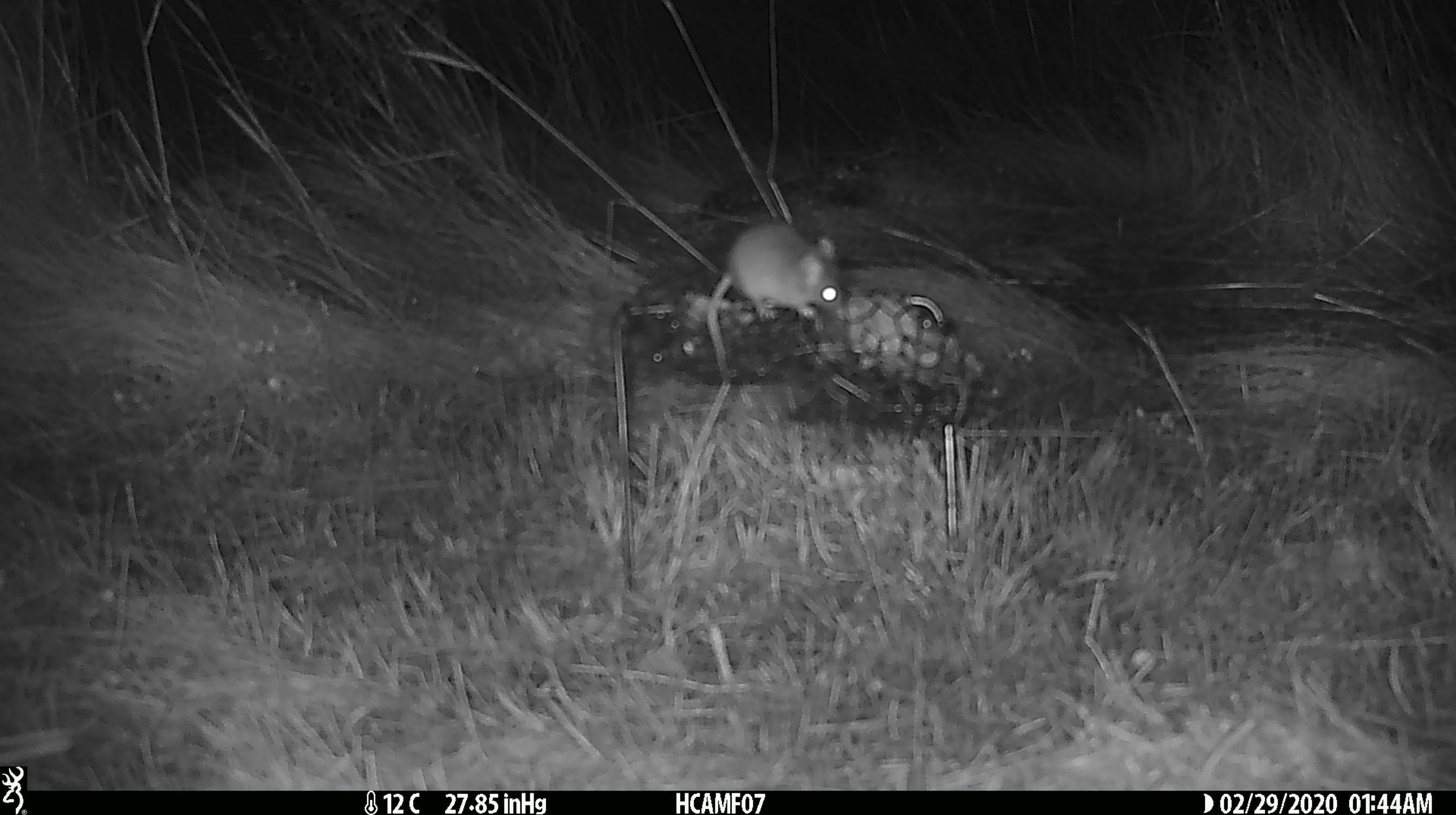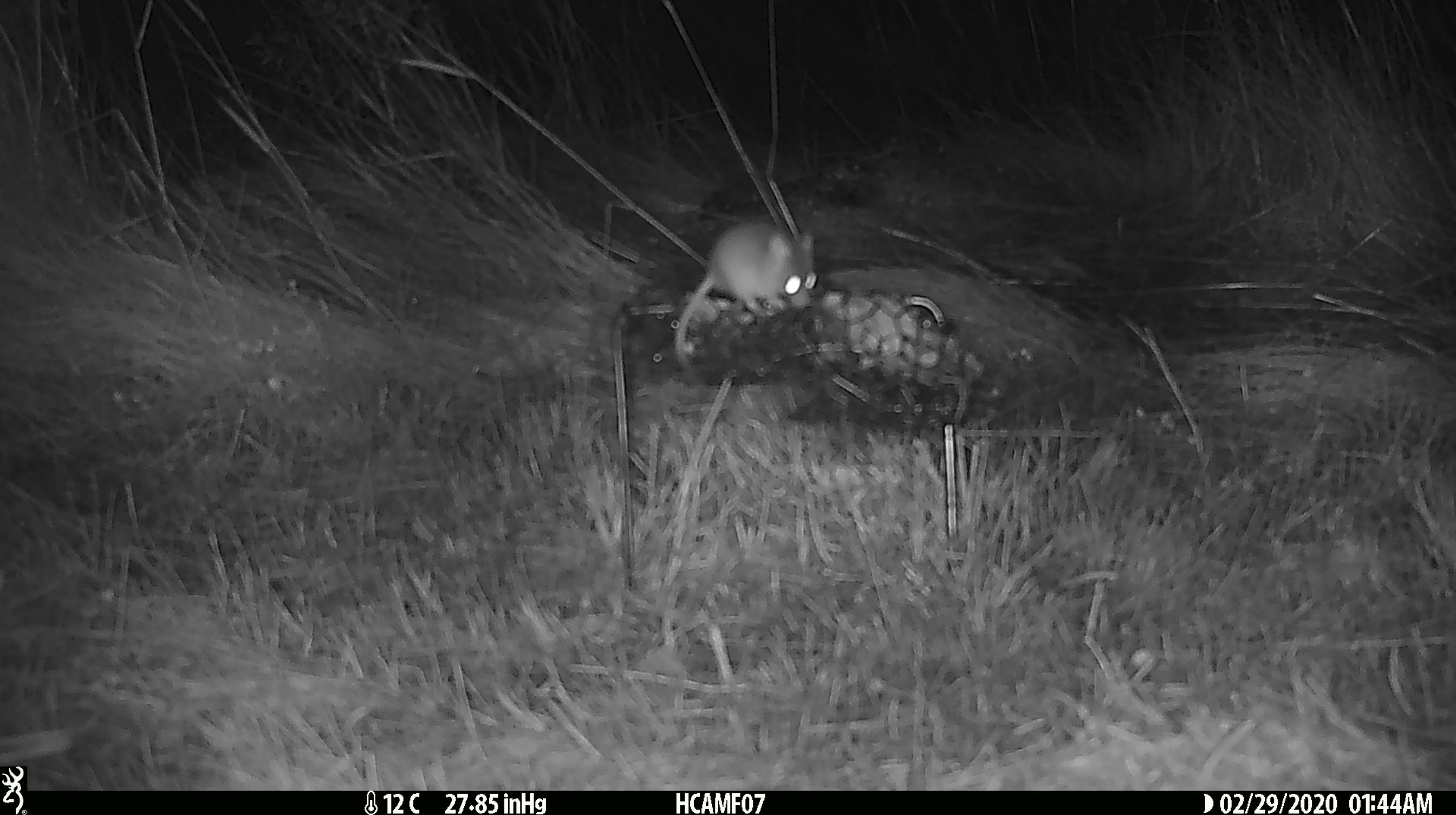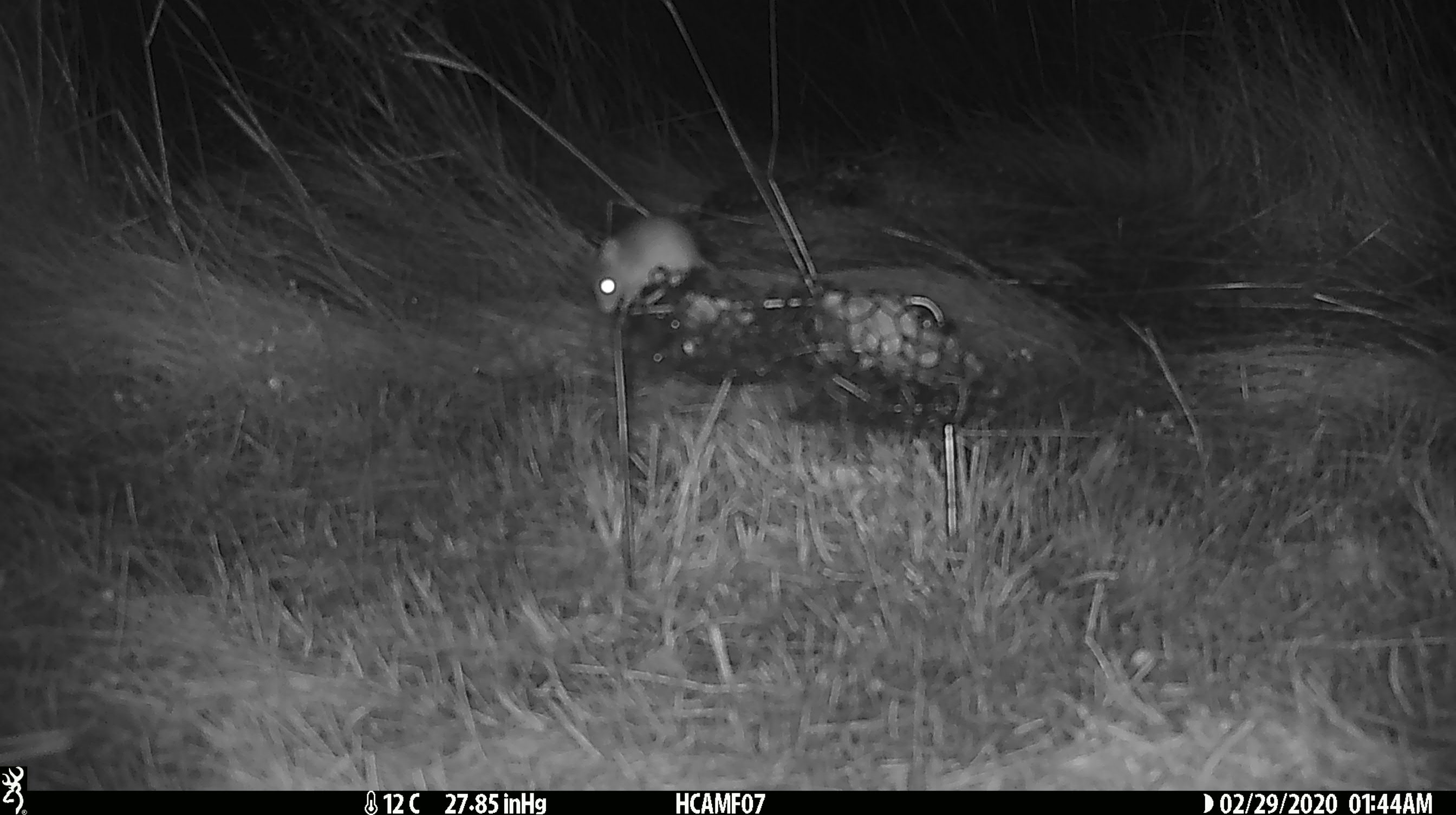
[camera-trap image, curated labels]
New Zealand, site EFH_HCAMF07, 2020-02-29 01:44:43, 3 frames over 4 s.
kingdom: Animalia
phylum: Chordata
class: Mammalia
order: Rodentia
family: Muridae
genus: Mus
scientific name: Mus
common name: mouse